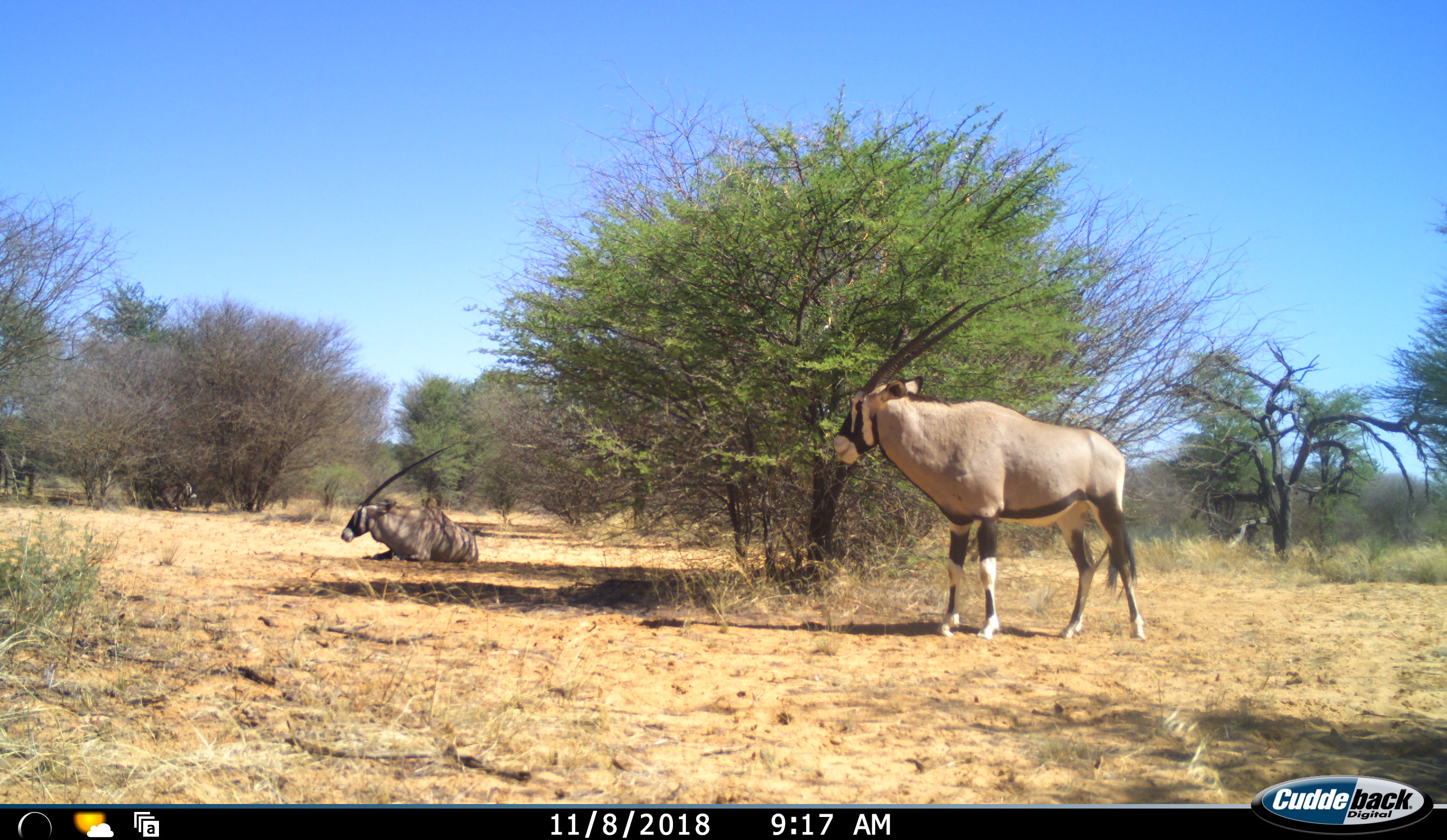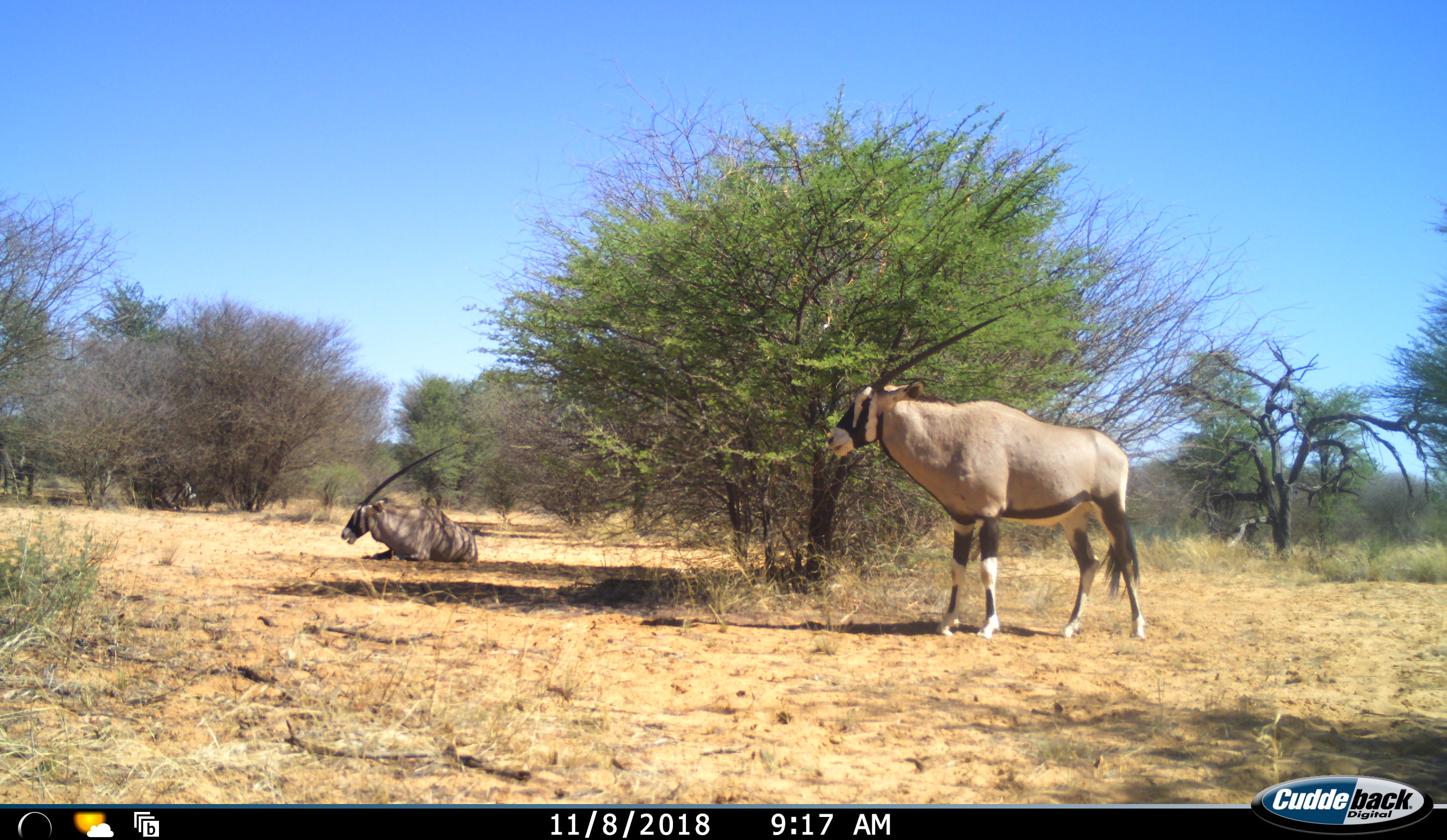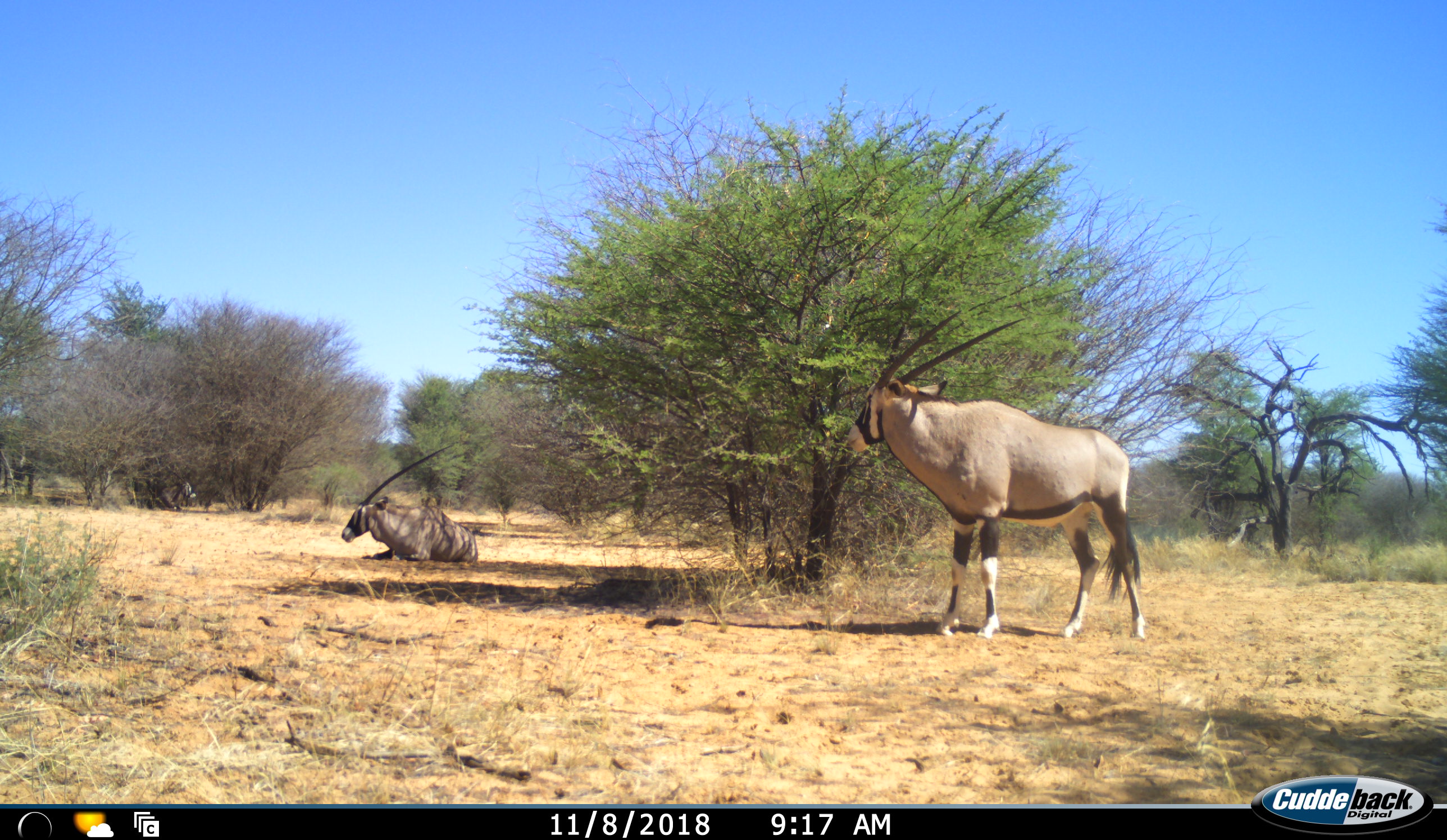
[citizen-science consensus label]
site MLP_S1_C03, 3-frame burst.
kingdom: Animalia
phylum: Chordata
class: Mammalia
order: Artiodactyla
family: Bovidae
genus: Oryx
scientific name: Oryx gazella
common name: gemsbok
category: oryx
Oryx (gemsbok) (Oryx gazella), count 2. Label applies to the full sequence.